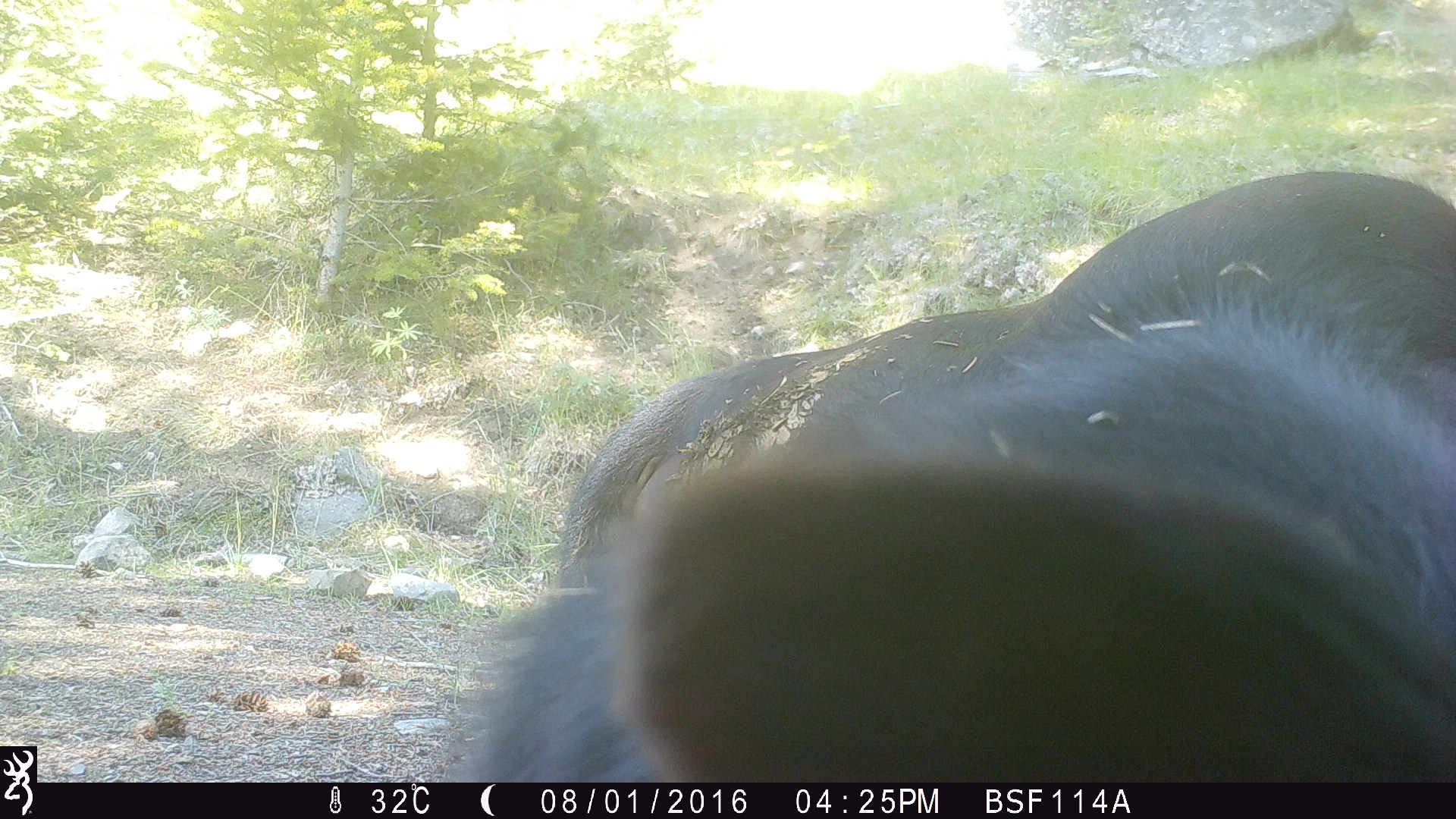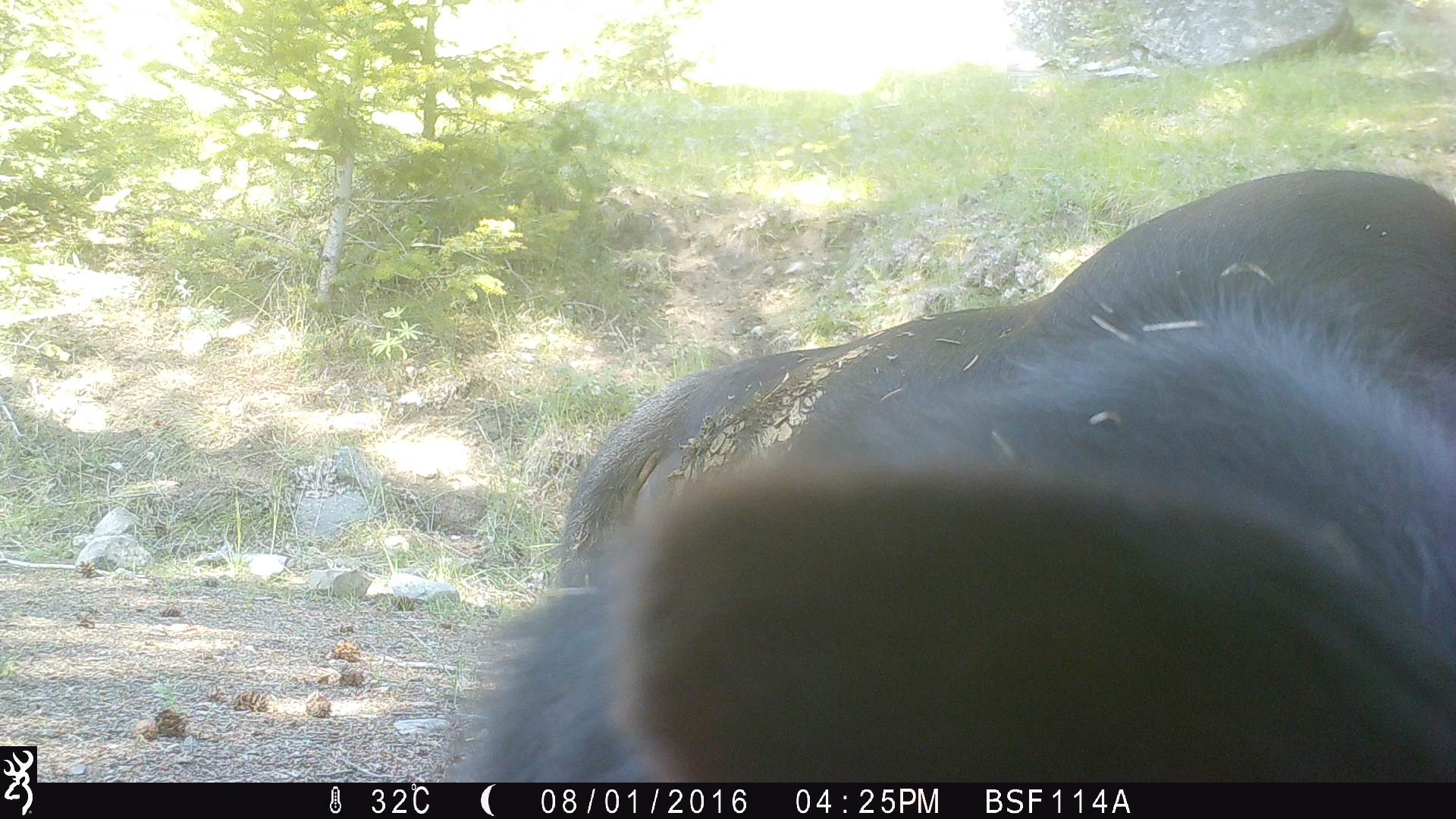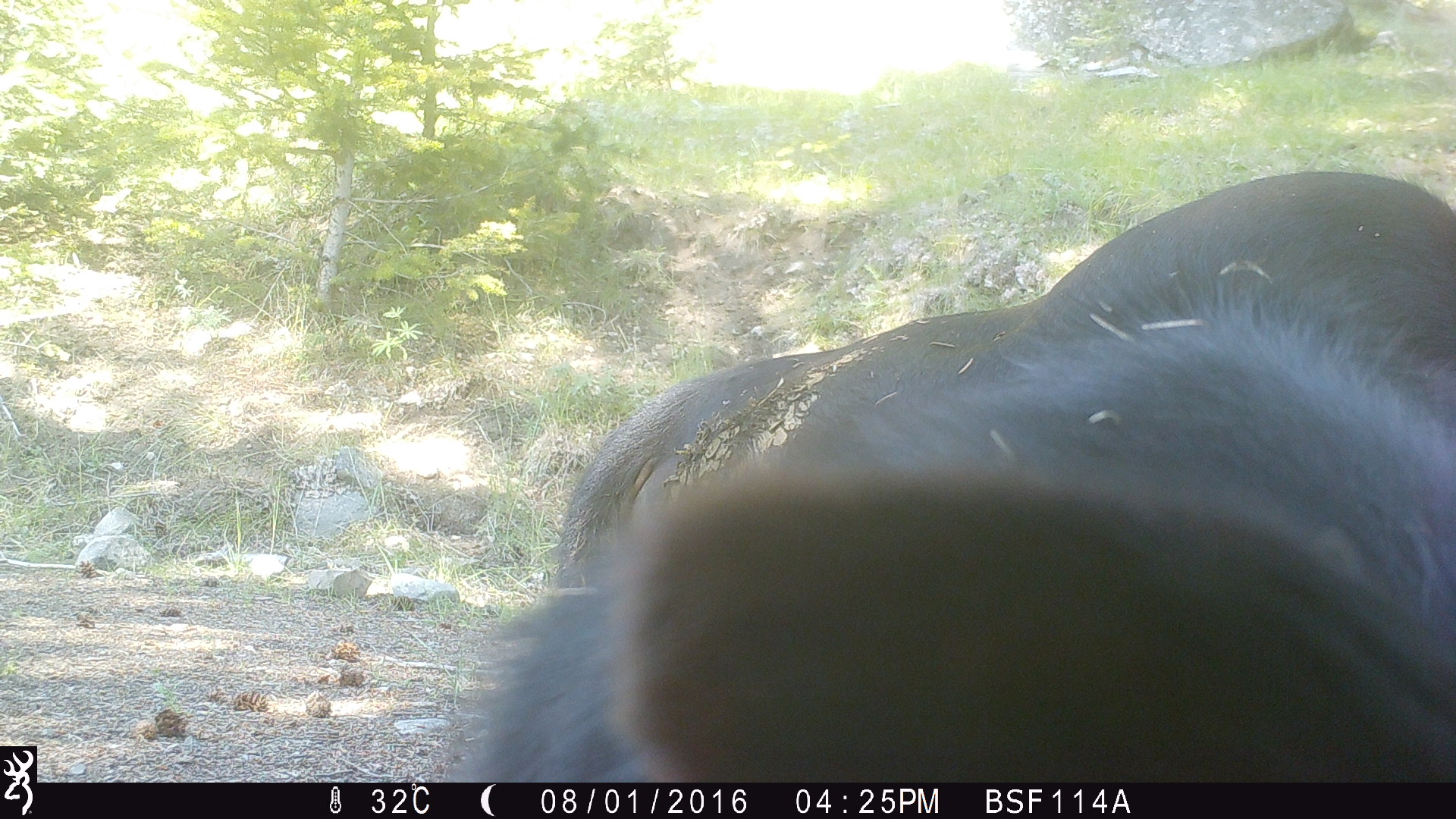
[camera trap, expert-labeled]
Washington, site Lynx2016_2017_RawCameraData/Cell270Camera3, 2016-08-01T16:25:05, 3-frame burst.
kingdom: Animalia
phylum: Chordata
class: Mammalia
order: Artiodactyla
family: Bovidae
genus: Bos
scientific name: Bos taurus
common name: domestic cattle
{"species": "domestic cattle (Bos taurus)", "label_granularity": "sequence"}